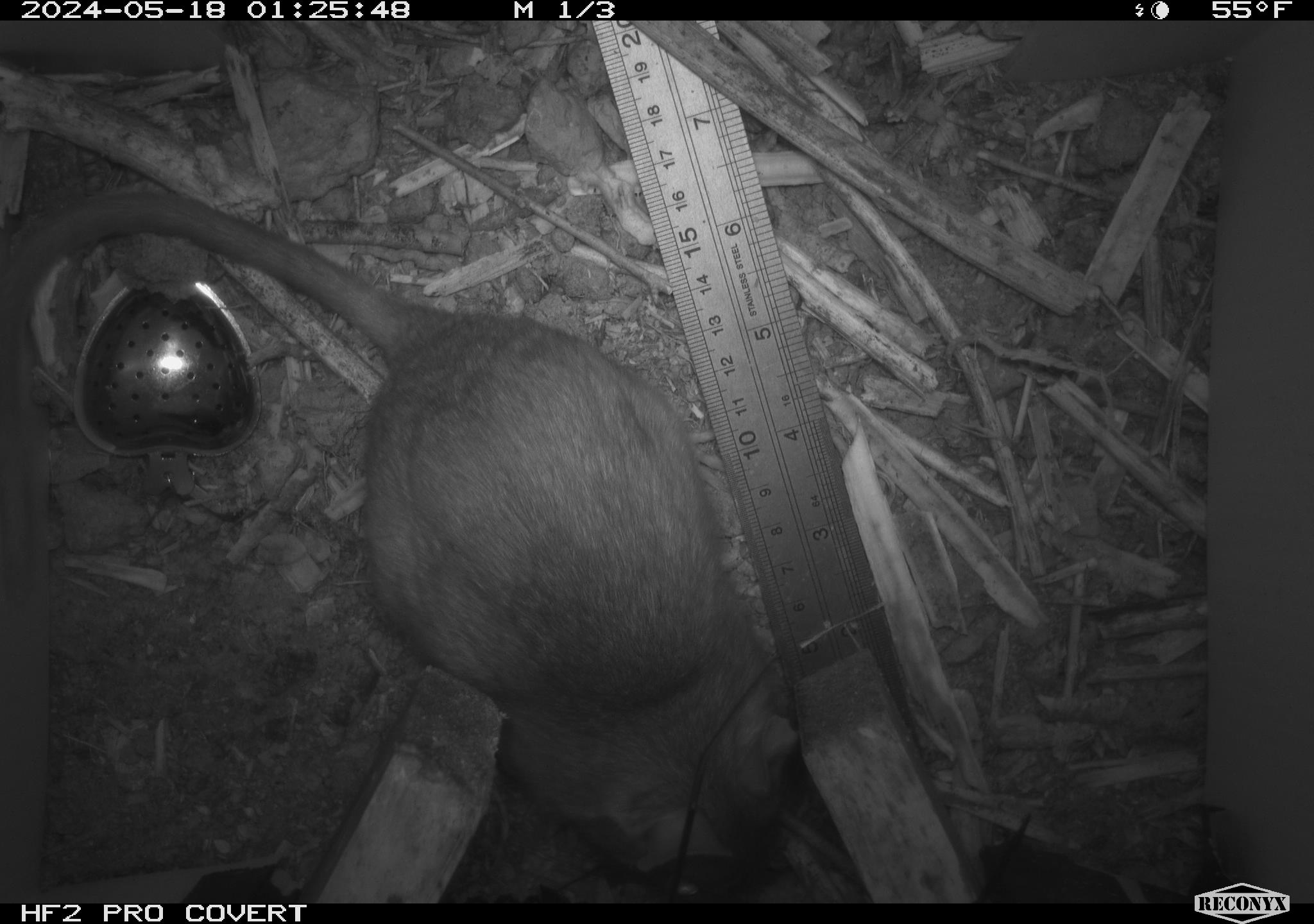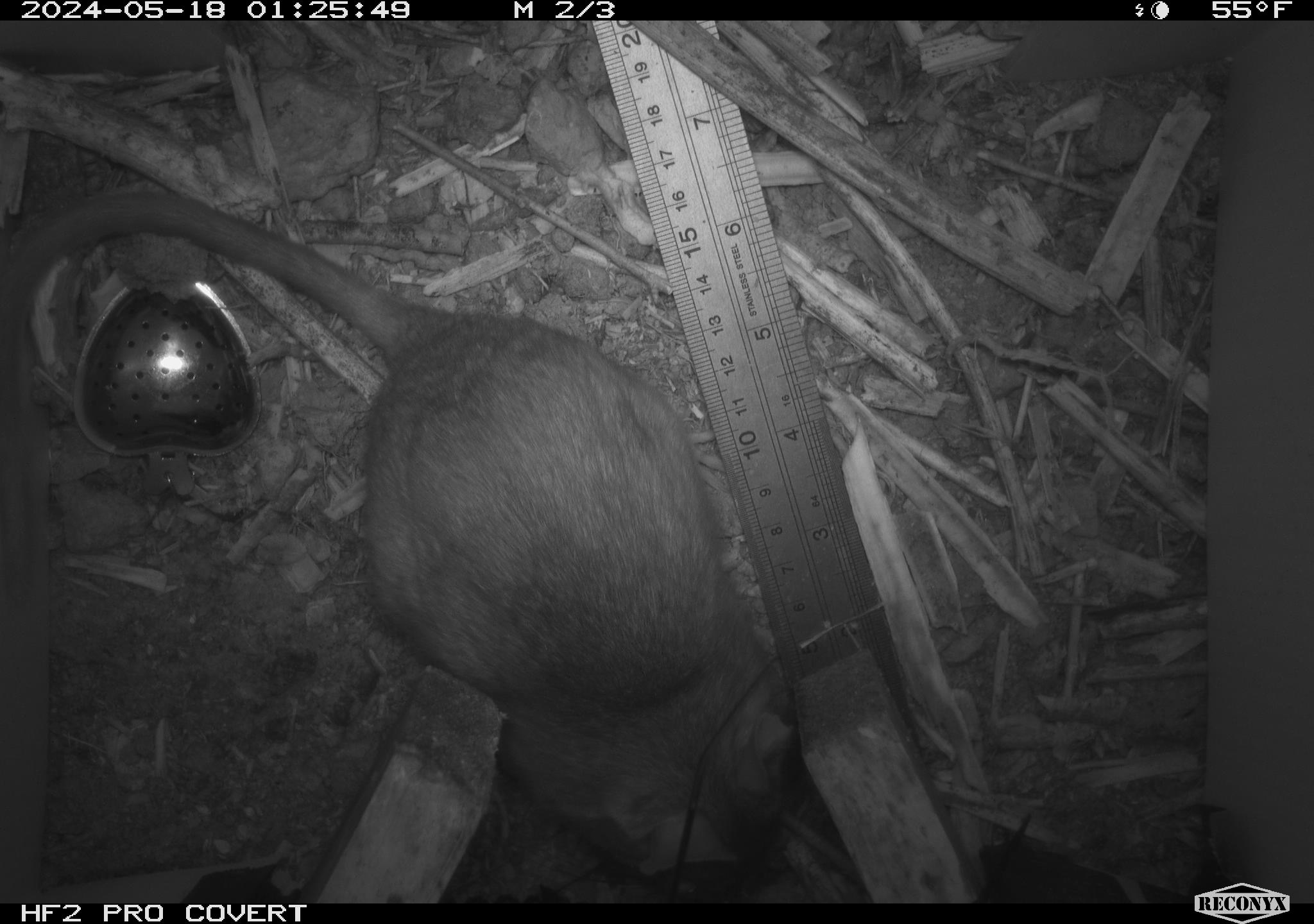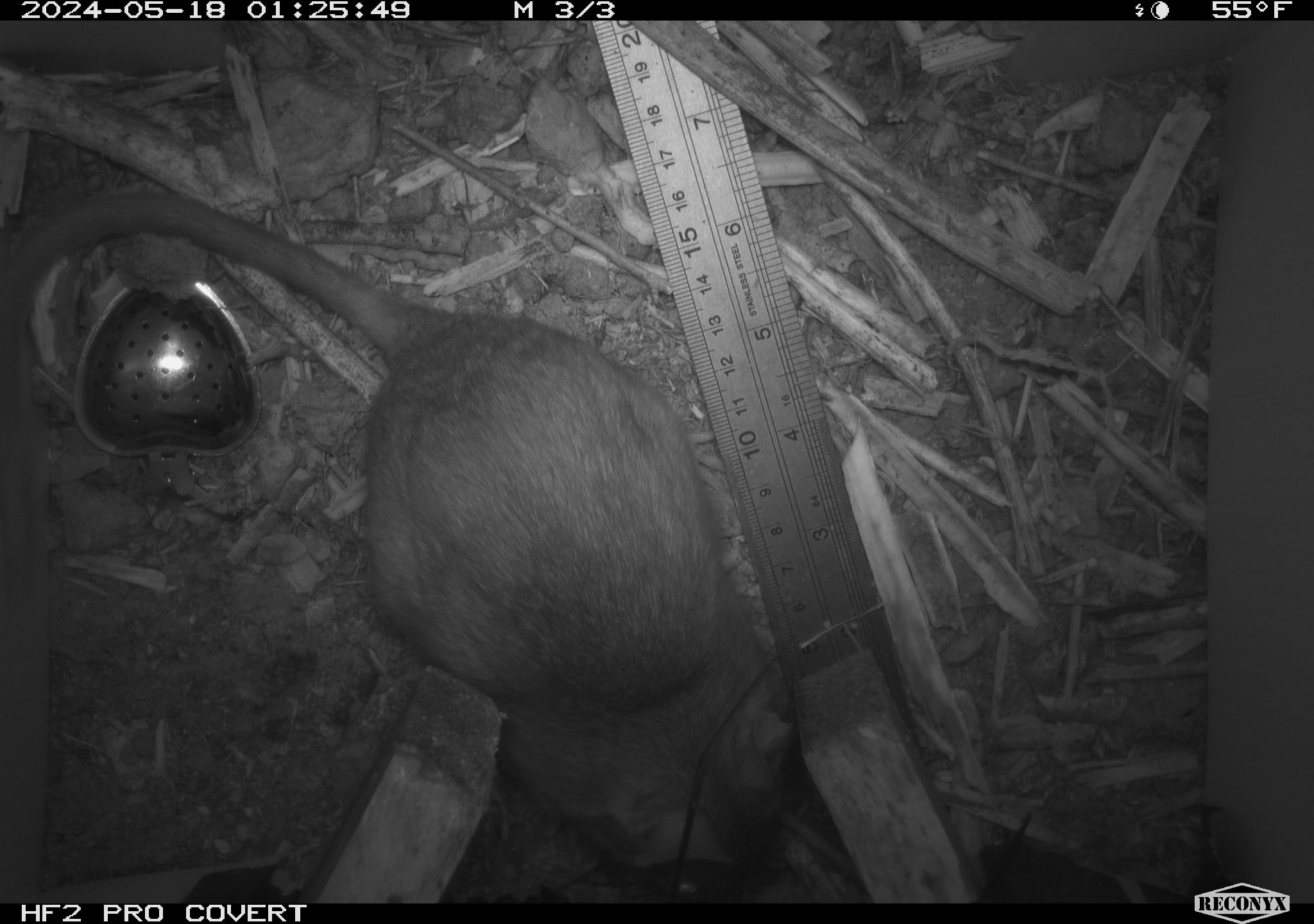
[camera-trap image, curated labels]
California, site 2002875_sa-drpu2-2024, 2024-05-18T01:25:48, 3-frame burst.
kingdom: Animalia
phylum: Chordata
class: Mammalia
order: Rodentia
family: Cricetidae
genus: Neotoma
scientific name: Neotoma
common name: pack rat or woodrat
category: neotoma species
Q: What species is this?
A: Neotoma species (pack rat or woodrat) (Neotoma).